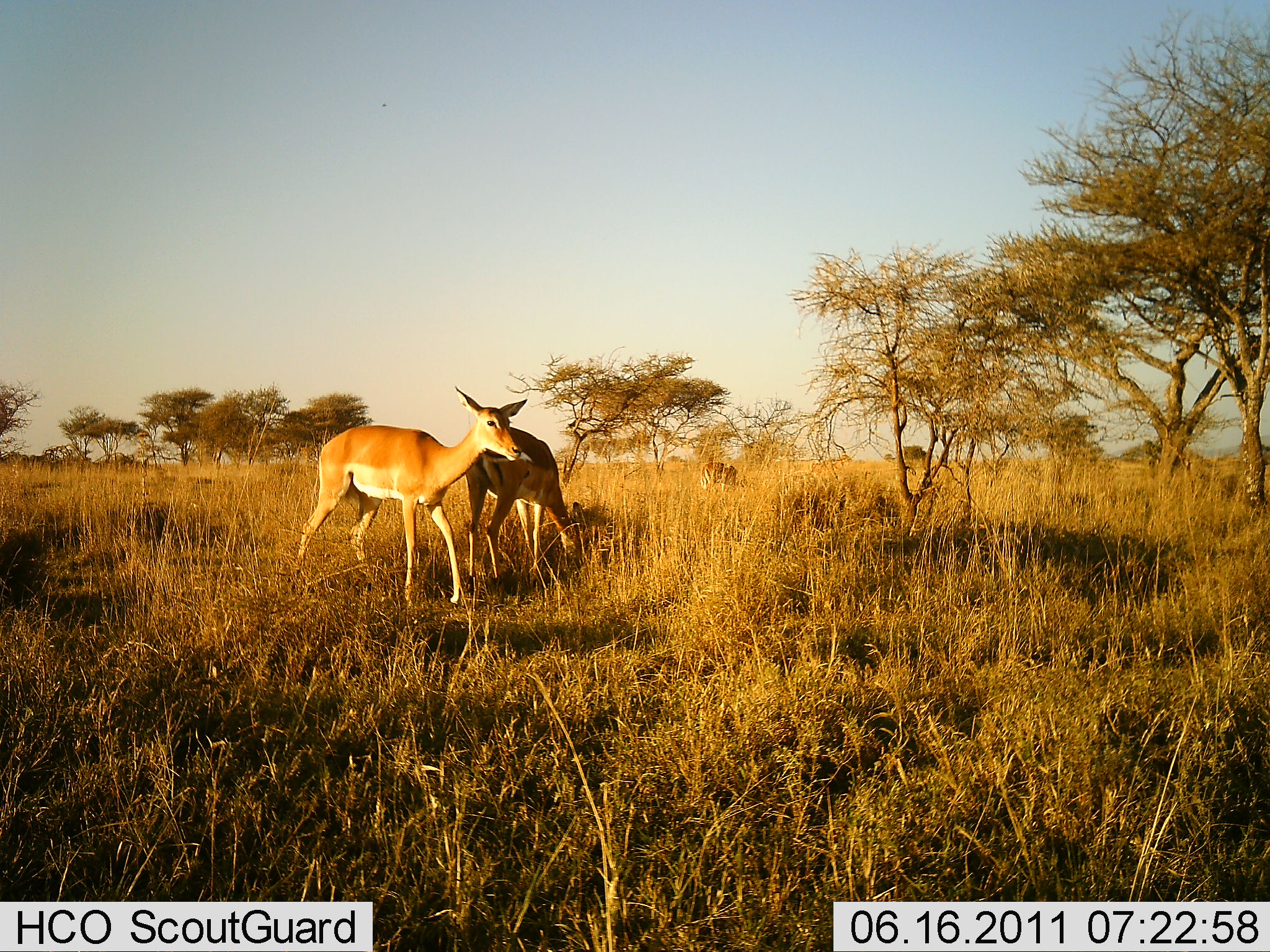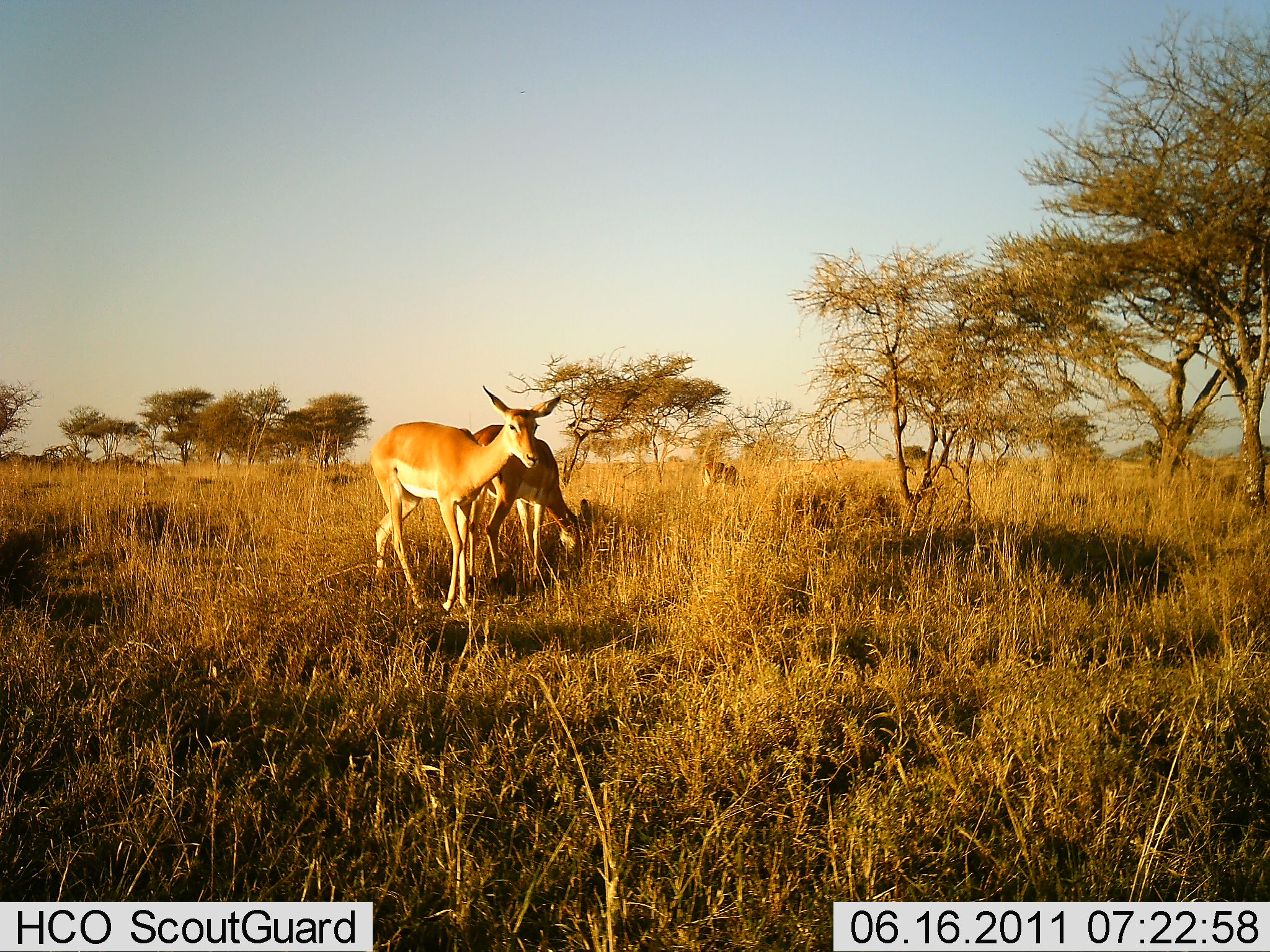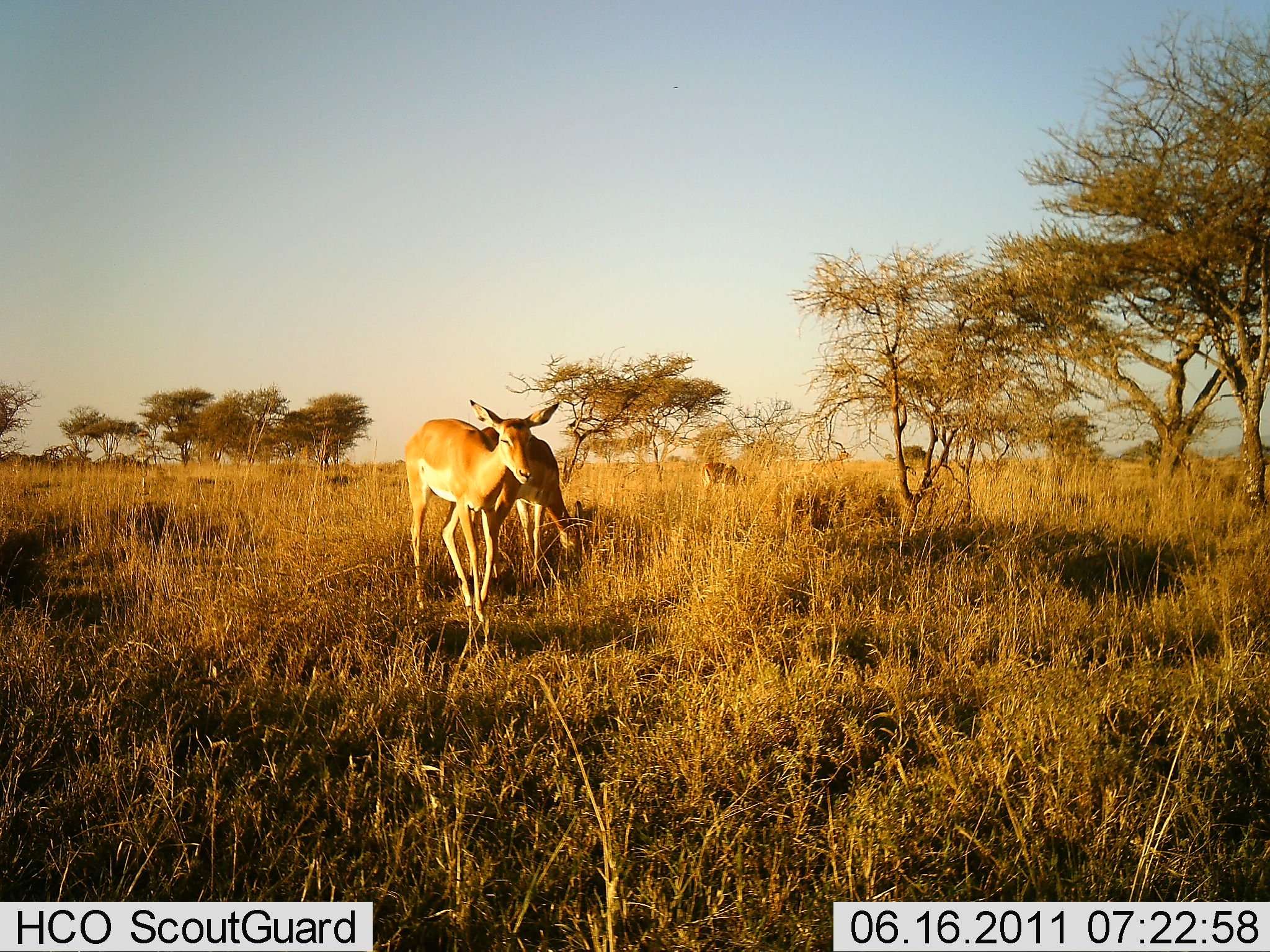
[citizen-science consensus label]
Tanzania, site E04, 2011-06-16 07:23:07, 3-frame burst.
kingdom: Animalia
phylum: Chordata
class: Mammalia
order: Artiodactyla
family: Bovidae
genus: Redunca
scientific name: Redunca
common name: reedbuck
Reedbuck (Redunca), count 2. Behavior (volunteer vote fractions): standing 70%, resting 0%, moving 30%, interacting 10%. Young present (vote fraction): 0%. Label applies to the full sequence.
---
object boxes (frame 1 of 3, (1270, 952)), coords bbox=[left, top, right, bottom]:
animal: bbox=[297, 386, 528, 604]; bbox=[464, 425, 577, 590]; bbox=[701, 461, 747, 489]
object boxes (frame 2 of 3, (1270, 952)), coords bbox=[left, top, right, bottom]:
animal: bbox=[368, 385, 562, 613]; bbox=[466, 424, 593, 587]; bbox=[701, 461, 745, 494]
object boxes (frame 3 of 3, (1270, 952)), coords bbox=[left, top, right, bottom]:
animal: bbox=[405, 399, 561, 624]; bbox=[468, 427, 585, 594]; bbox=[700, 462, 745, 492]